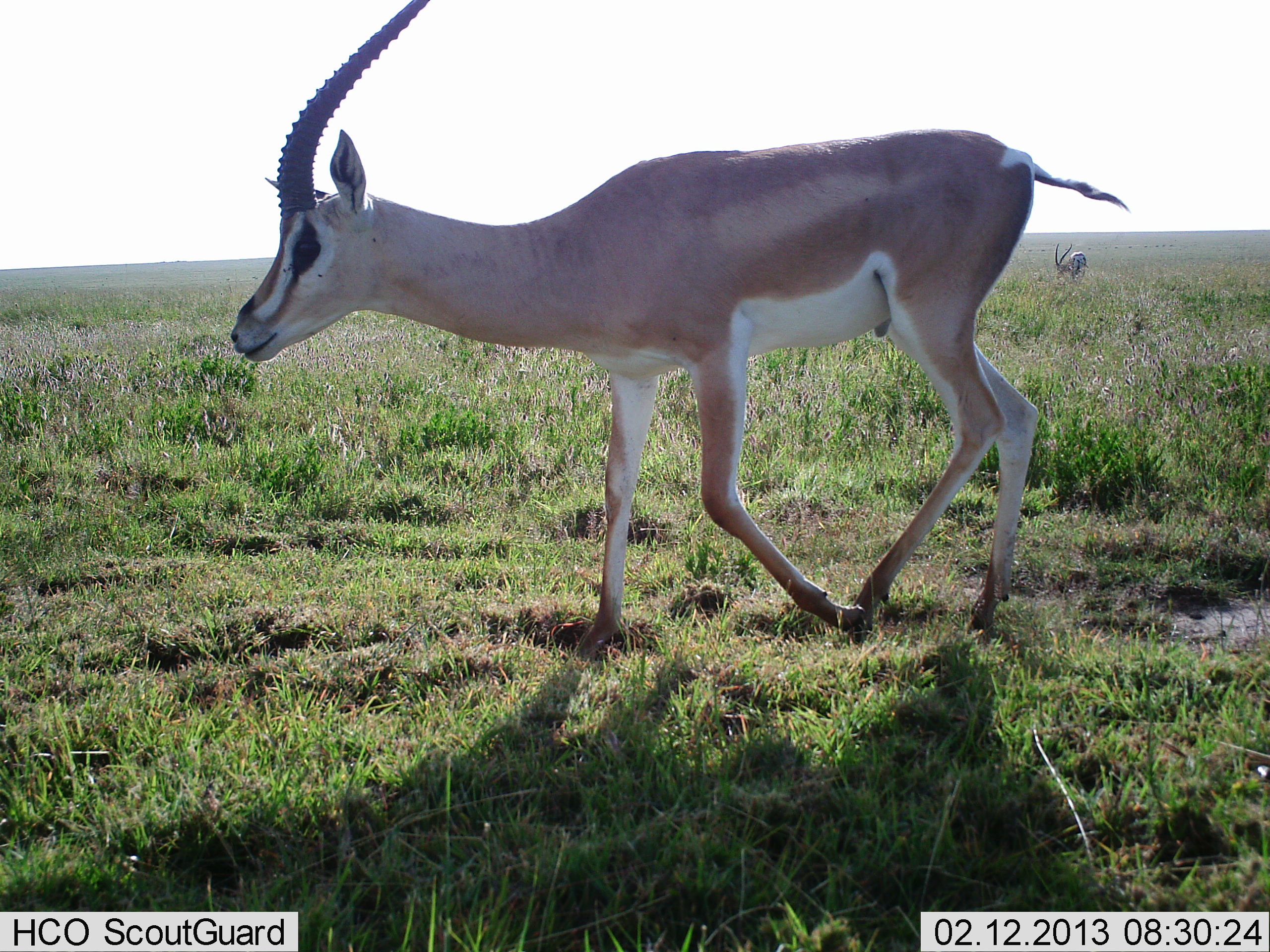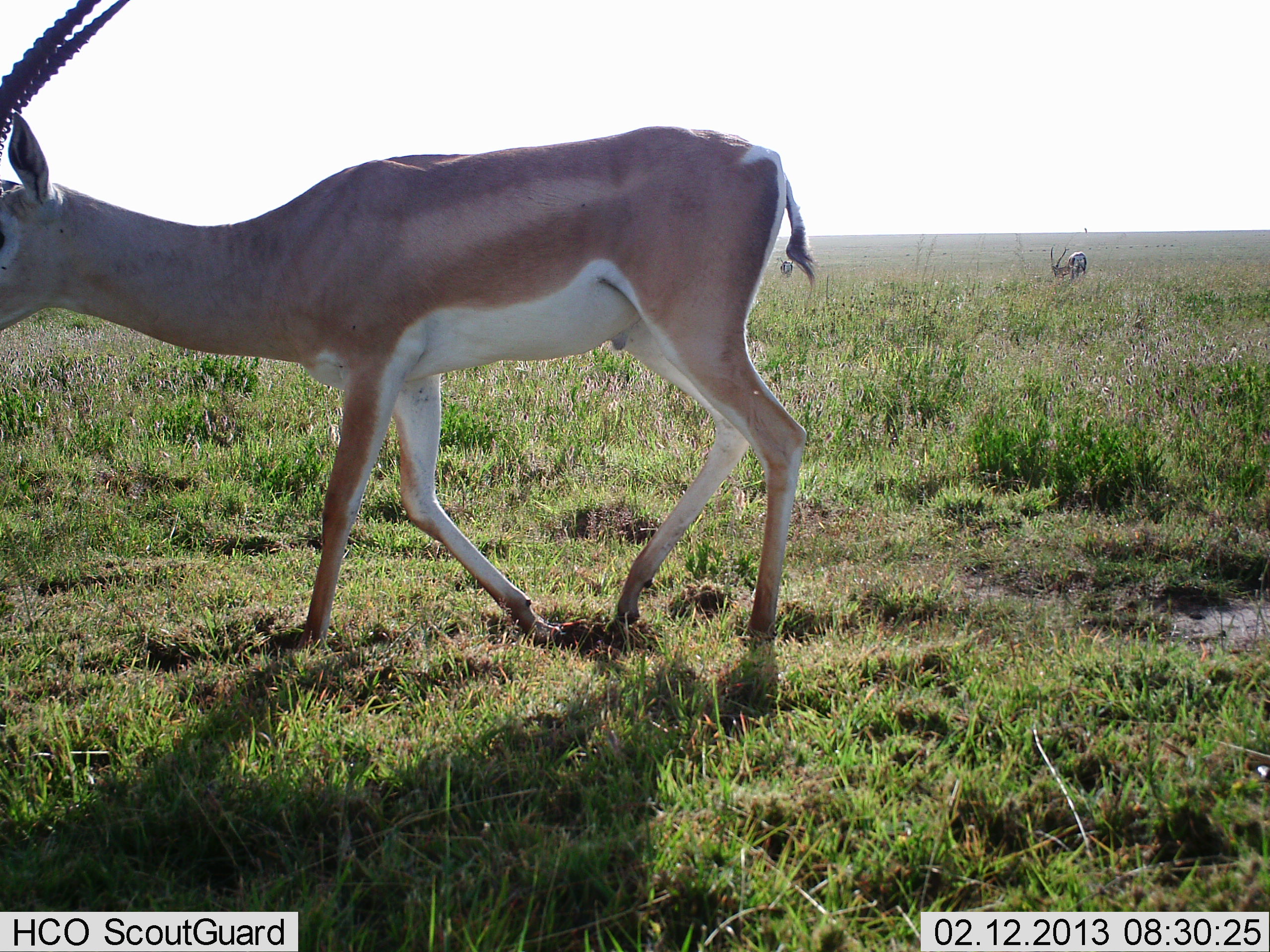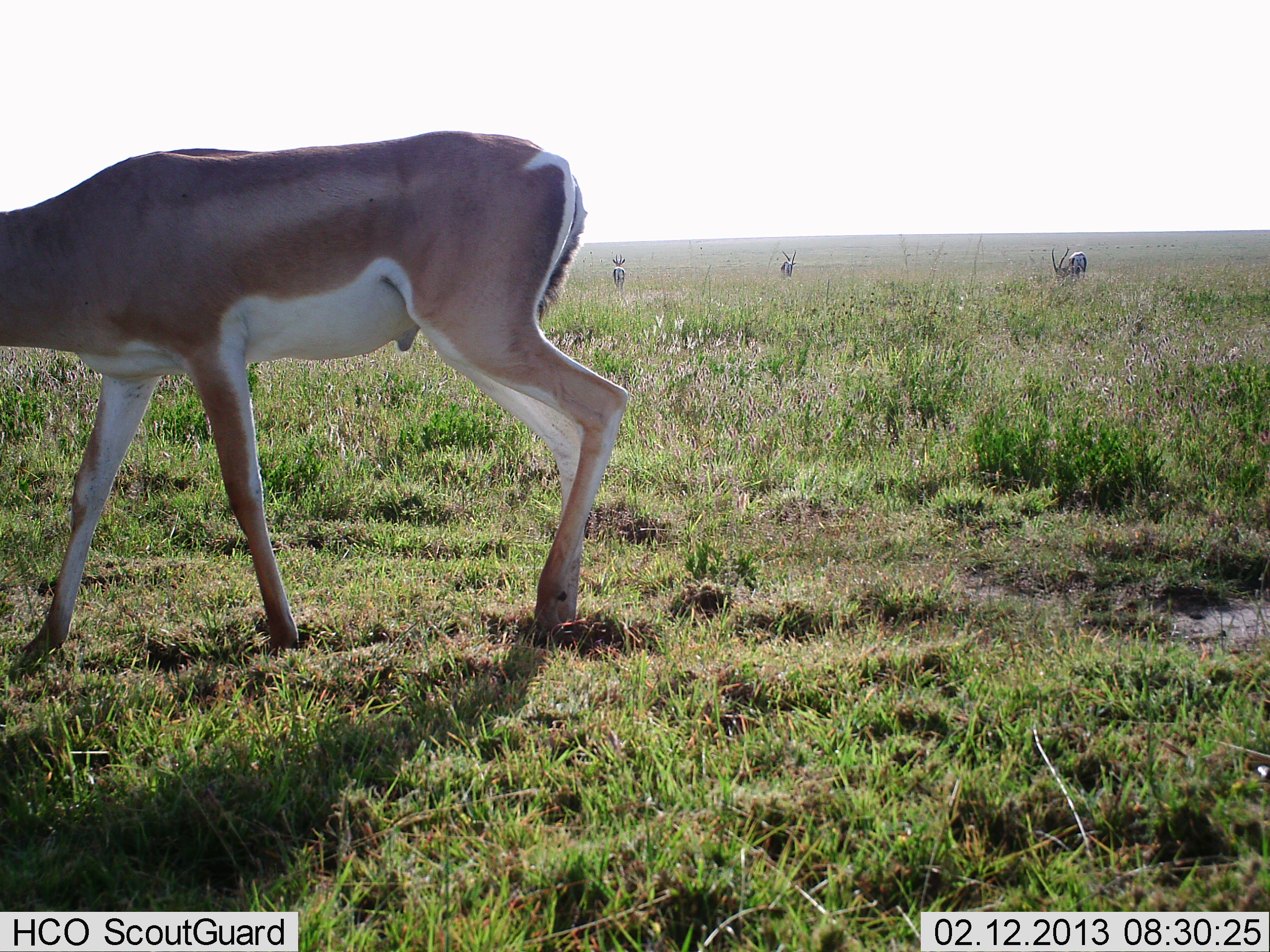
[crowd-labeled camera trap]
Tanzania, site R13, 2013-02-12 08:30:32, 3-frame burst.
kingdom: Animalia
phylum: Chordata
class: Mammalia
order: Artiodactyla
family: Bovidae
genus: Nanger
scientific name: Nanger granti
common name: grant's gazelle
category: gazellegrants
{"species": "gazellegrants (grant's gazelle) (Nanger granti)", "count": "4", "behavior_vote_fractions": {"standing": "29%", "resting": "0%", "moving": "93%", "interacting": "0%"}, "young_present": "0%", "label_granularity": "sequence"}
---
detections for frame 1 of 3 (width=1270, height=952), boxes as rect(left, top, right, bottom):
animal: rect(230, 0, 1129, 657); rect(1055, 242, 1089, 282)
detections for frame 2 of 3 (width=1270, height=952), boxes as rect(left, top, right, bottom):
animal: rect(0, 0, 817, 654); rect(1050, 245, 1087, 281)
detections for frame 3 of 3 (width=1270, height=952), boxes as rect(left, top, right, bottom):
animal: rect(0, 129, 631, 671); rect(1051, 247, 1088, 280); rect(611, 254, 626, 289); rect(781, 250, 797, 279)